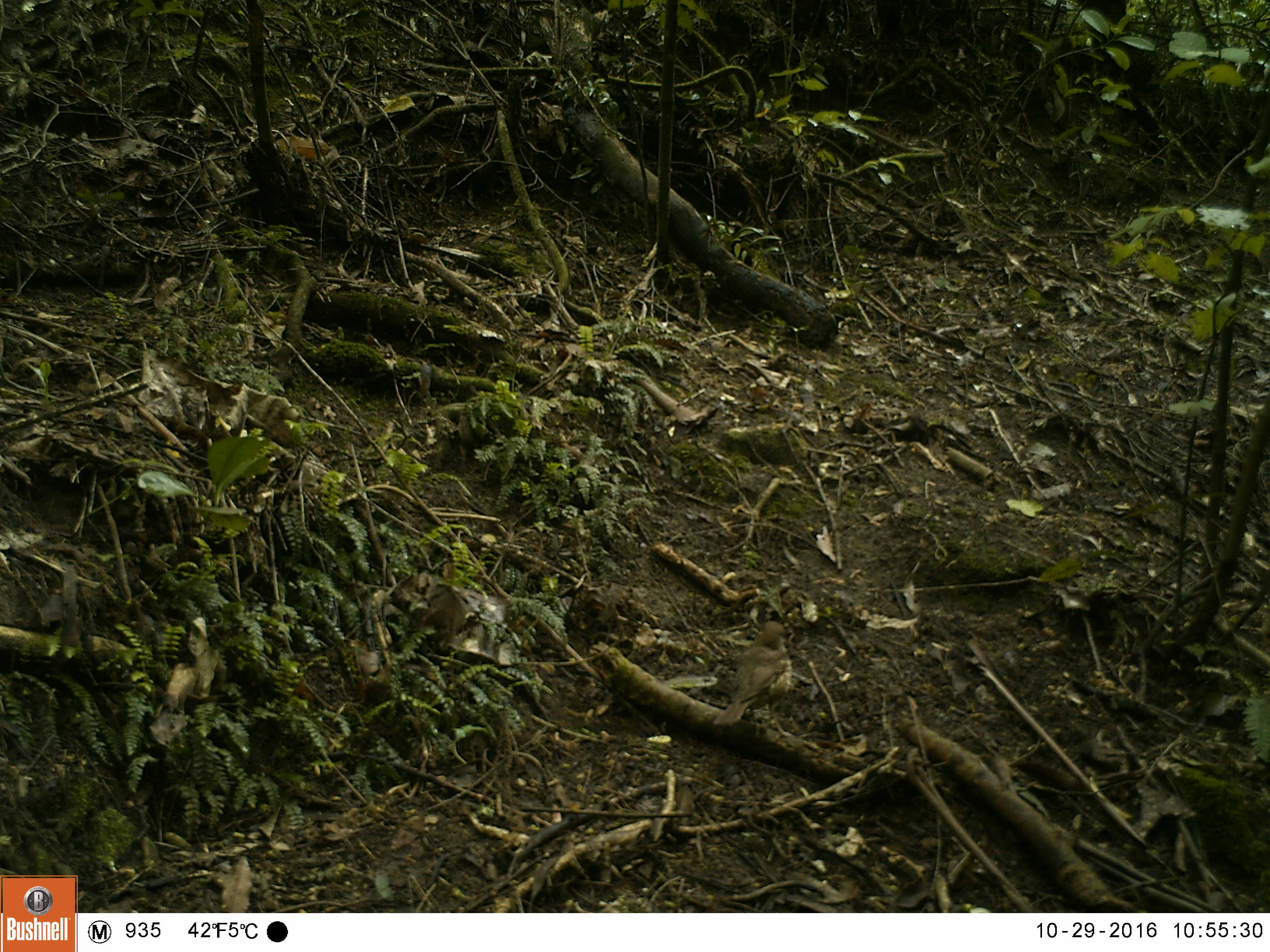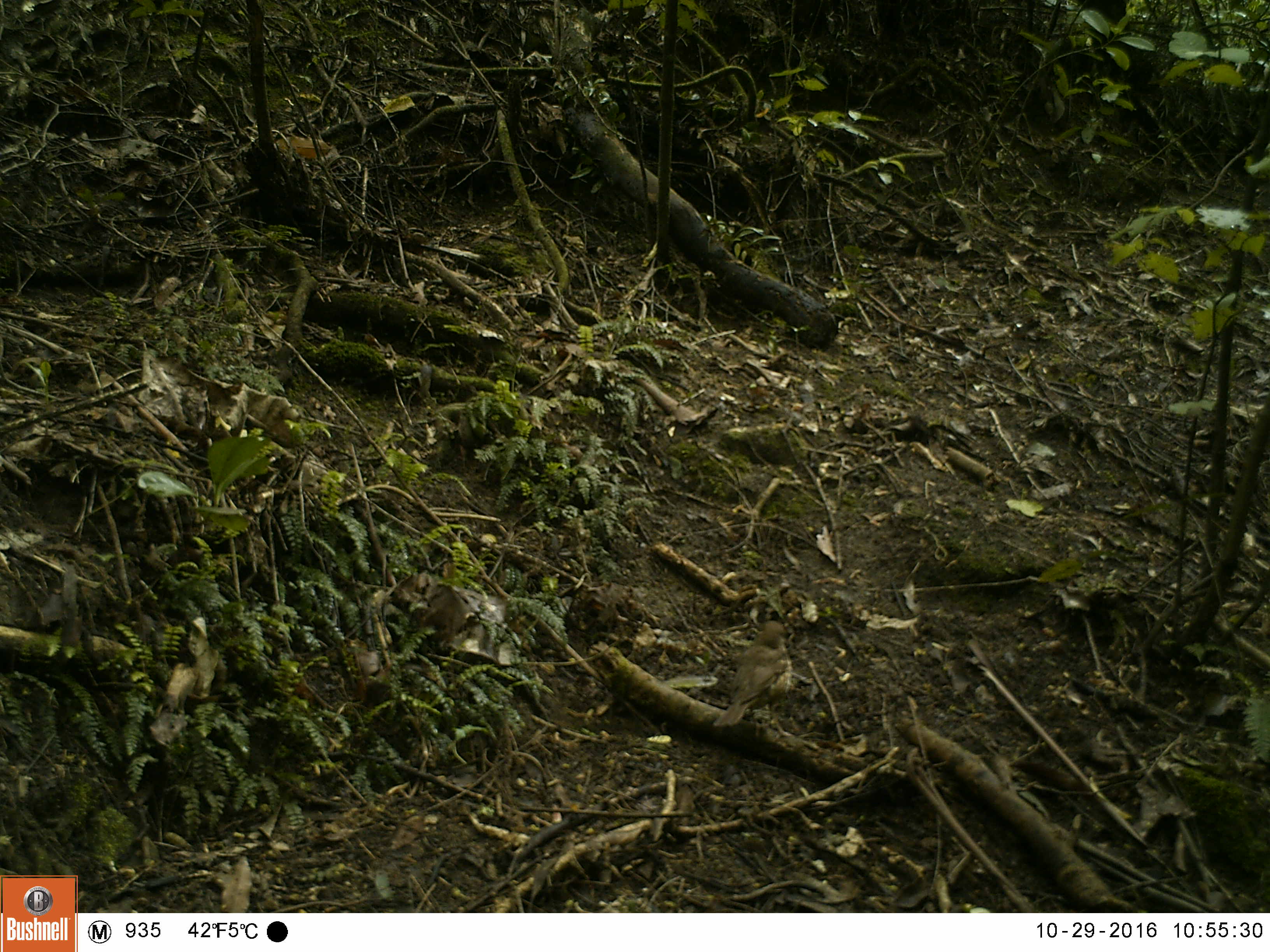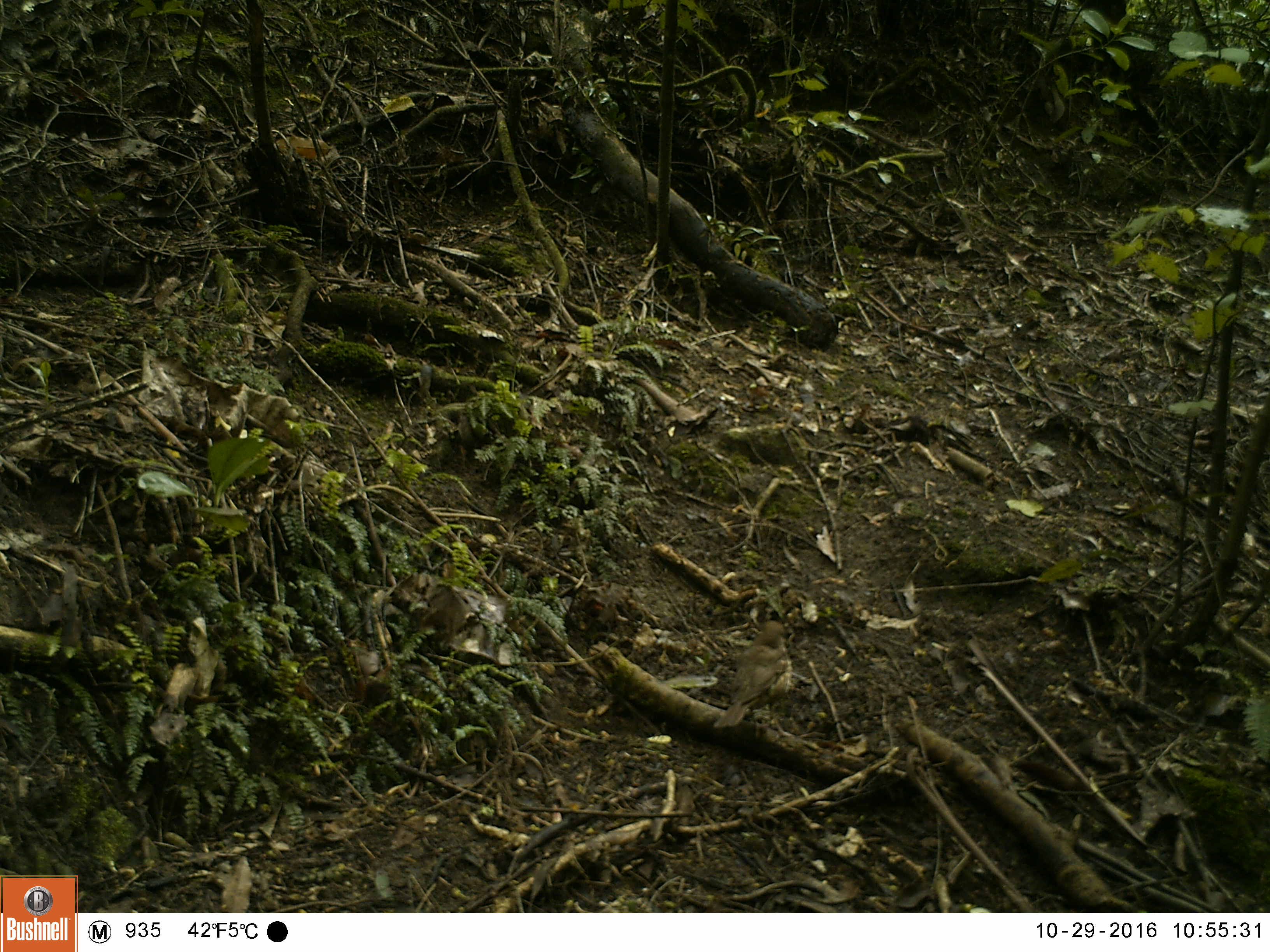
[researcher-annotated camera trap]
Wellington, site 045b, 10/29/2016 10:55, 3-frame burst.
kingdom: Animalia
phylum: Chordata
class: Aves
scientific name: Aves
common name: bird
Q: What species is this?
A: Bird (Aves).